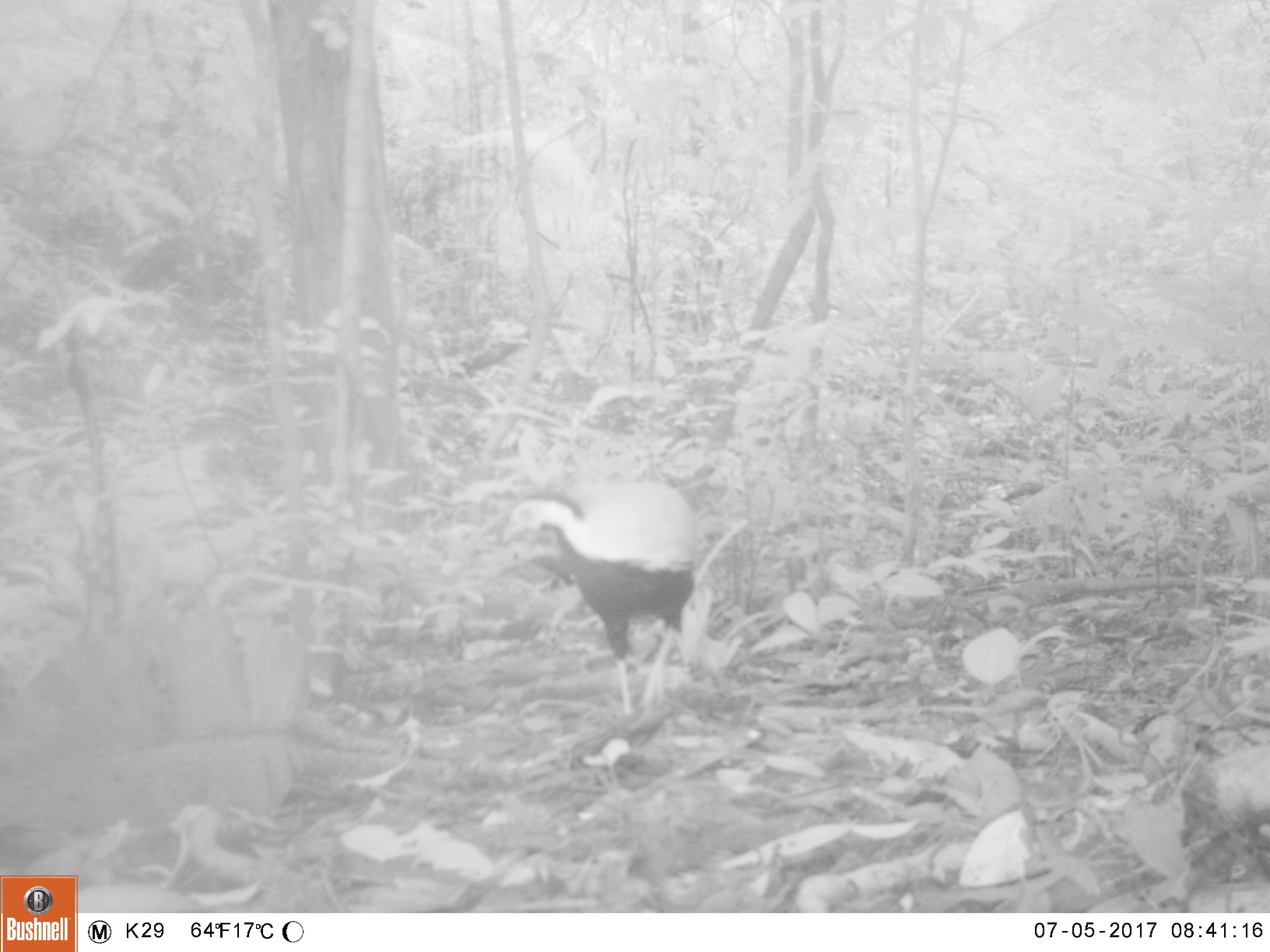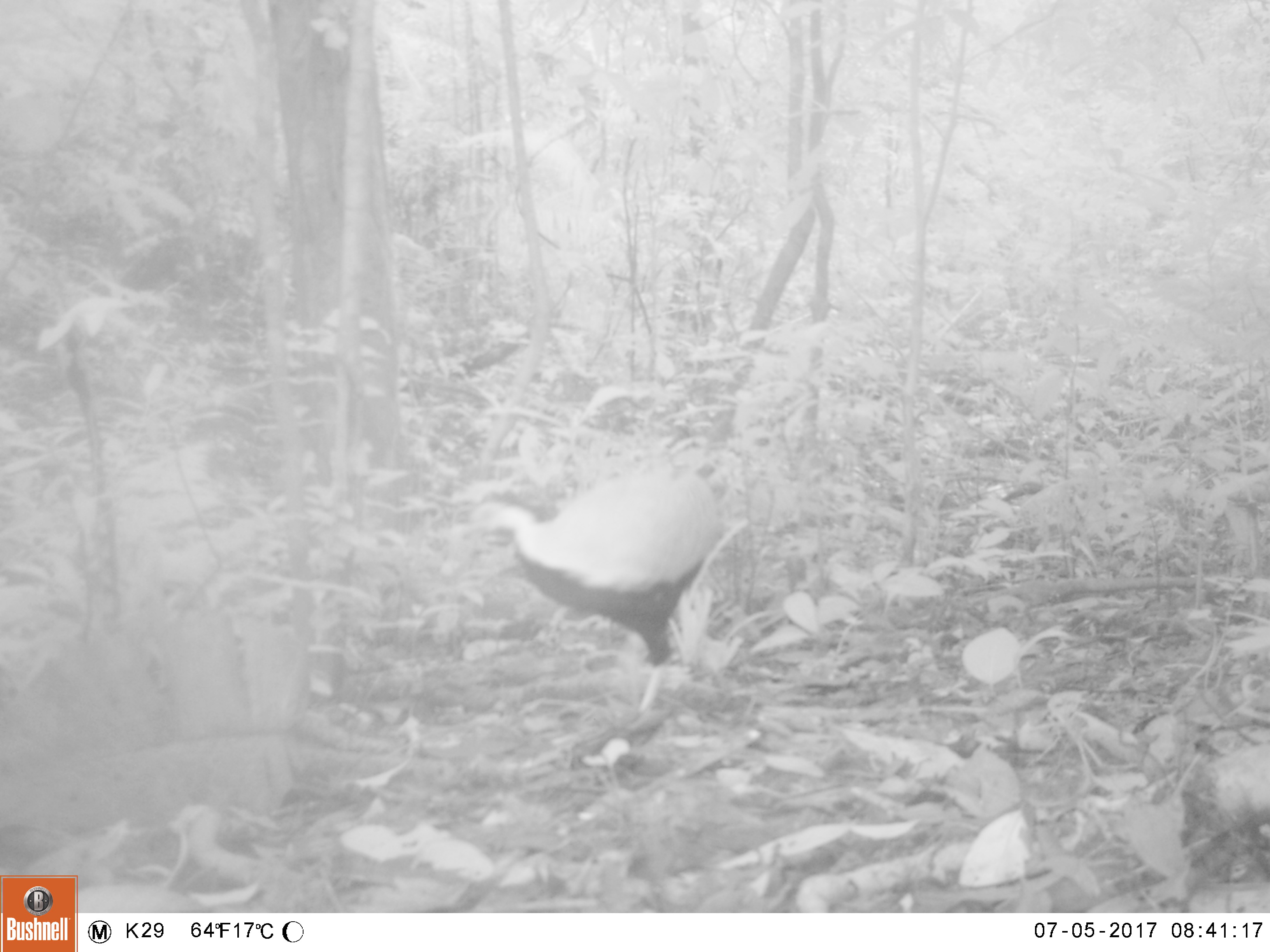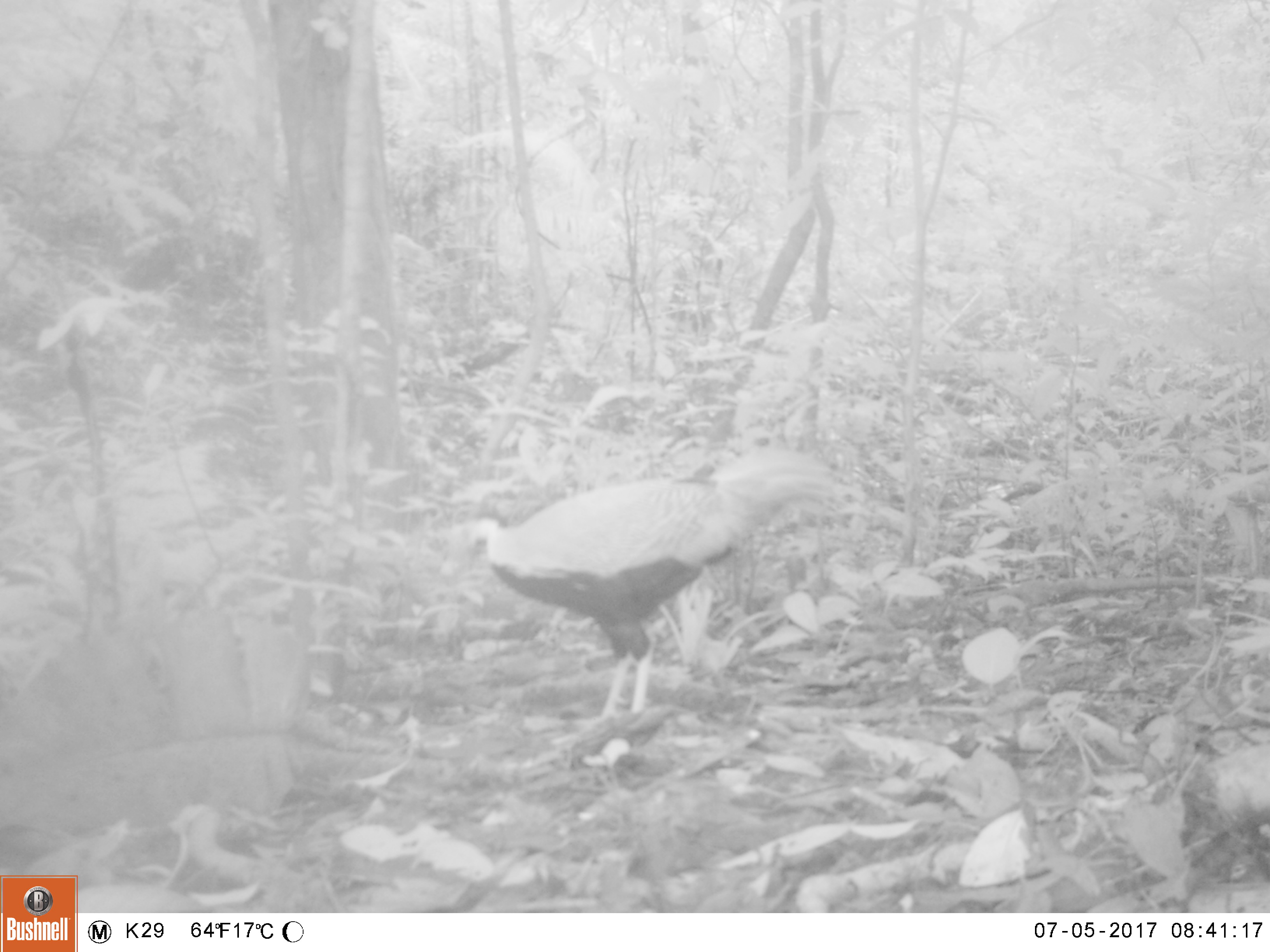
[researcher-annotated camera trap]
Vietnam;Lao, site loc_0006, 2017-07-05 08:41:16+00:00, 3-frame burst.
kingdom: Animalia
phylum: Chordata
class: Aves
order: Galliformes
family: Phasianidae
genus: Lophura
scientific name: Lophura nycthemera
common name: silver pheasant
Silver pheasant (Lophura nycthemera). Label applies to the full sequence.